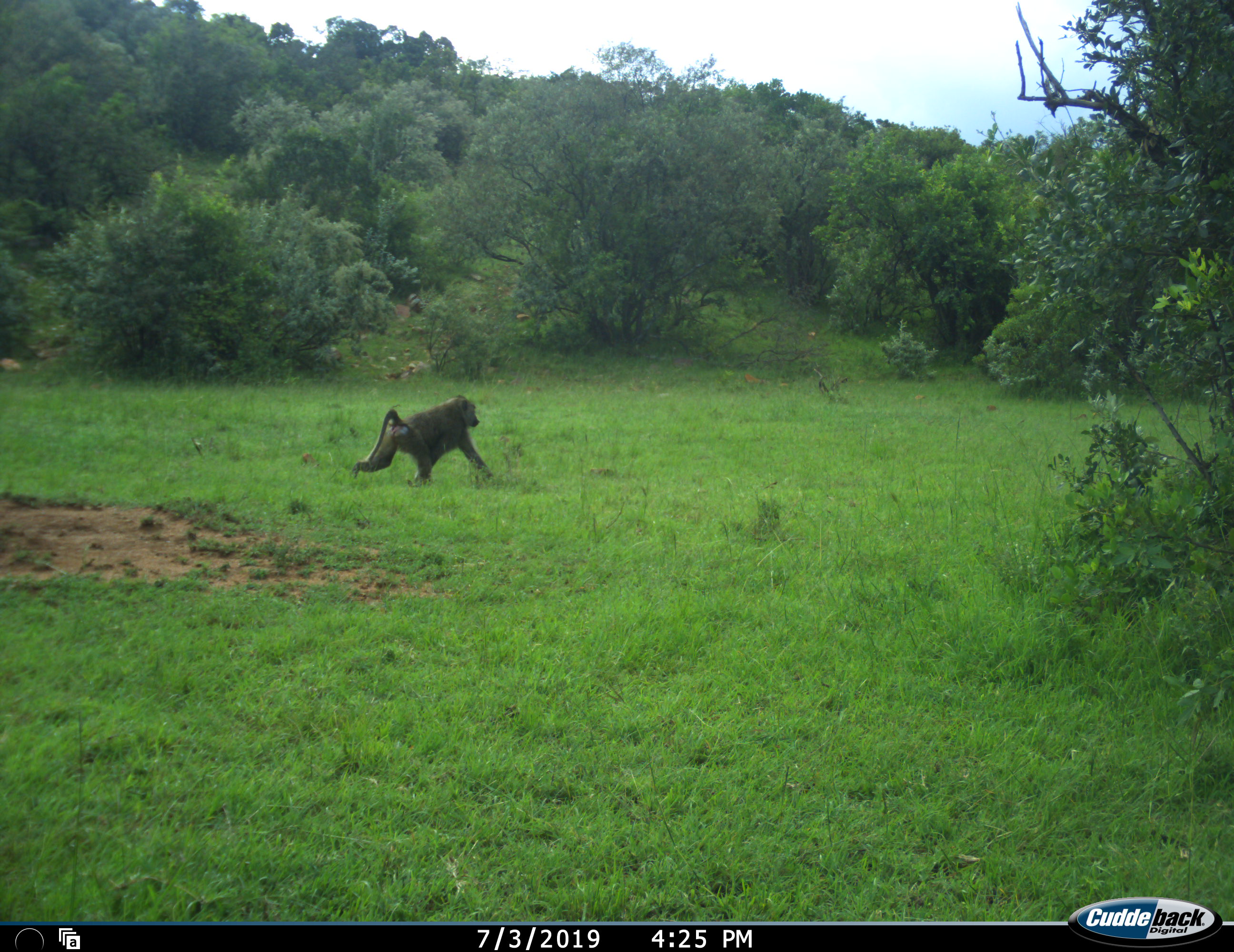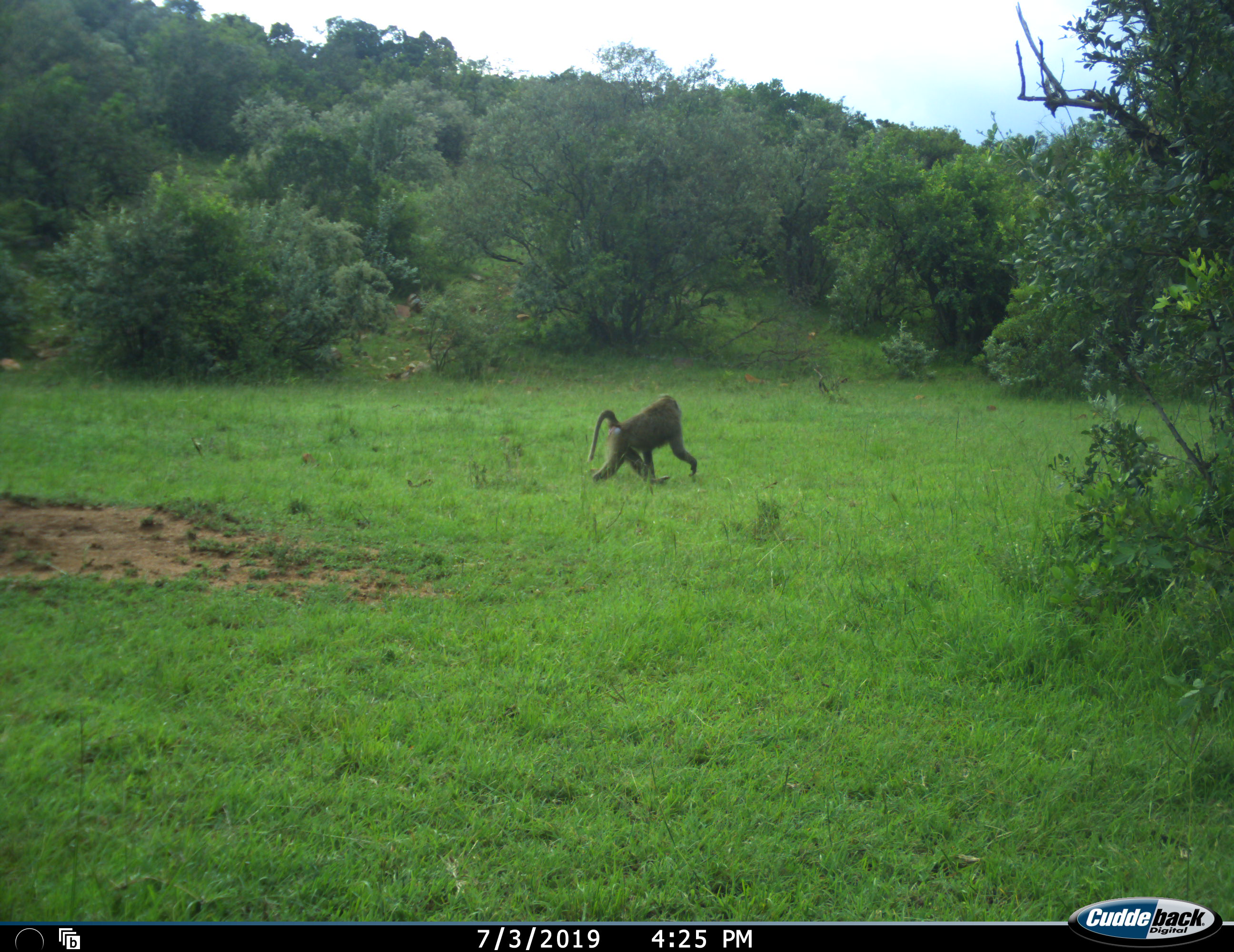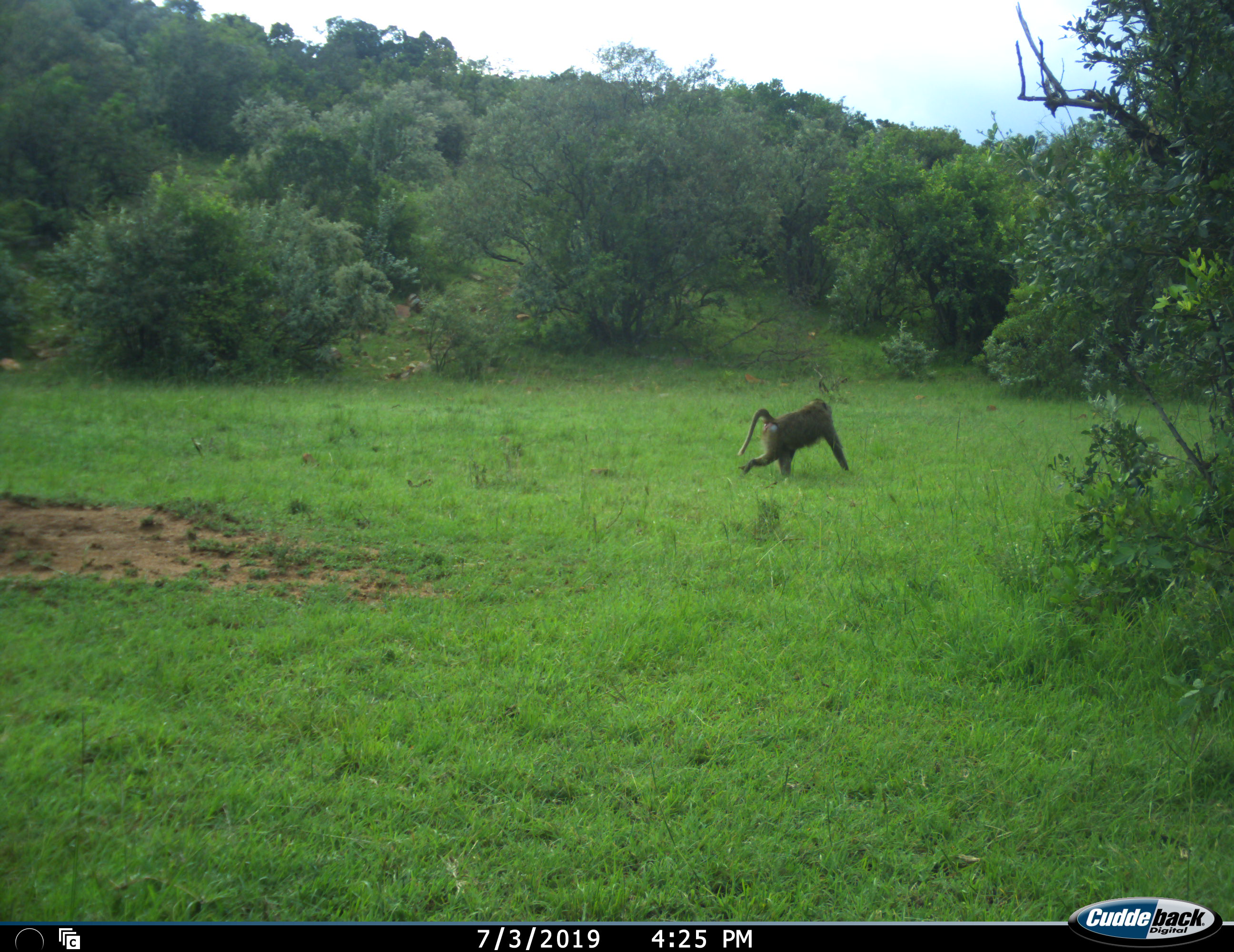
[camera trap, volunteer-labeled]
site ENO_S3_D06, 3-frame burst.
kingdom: Animalia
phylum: Chordata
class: Mammalia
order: Primates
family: Cercopithecidae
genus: Papio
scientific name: Papio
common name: baboon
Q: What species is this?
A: Baboon (Papio).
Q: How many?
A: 1.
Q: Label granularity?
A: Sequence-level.